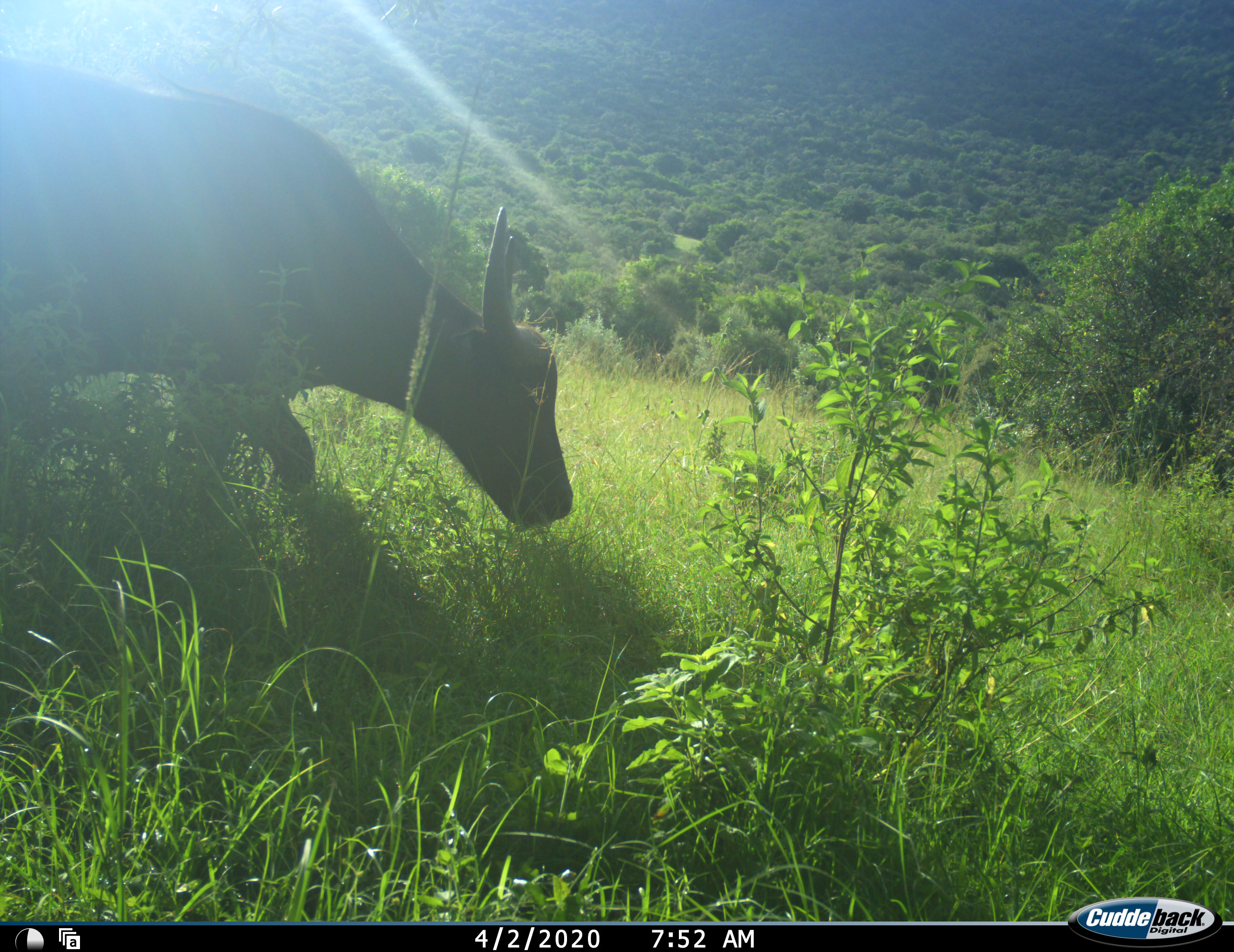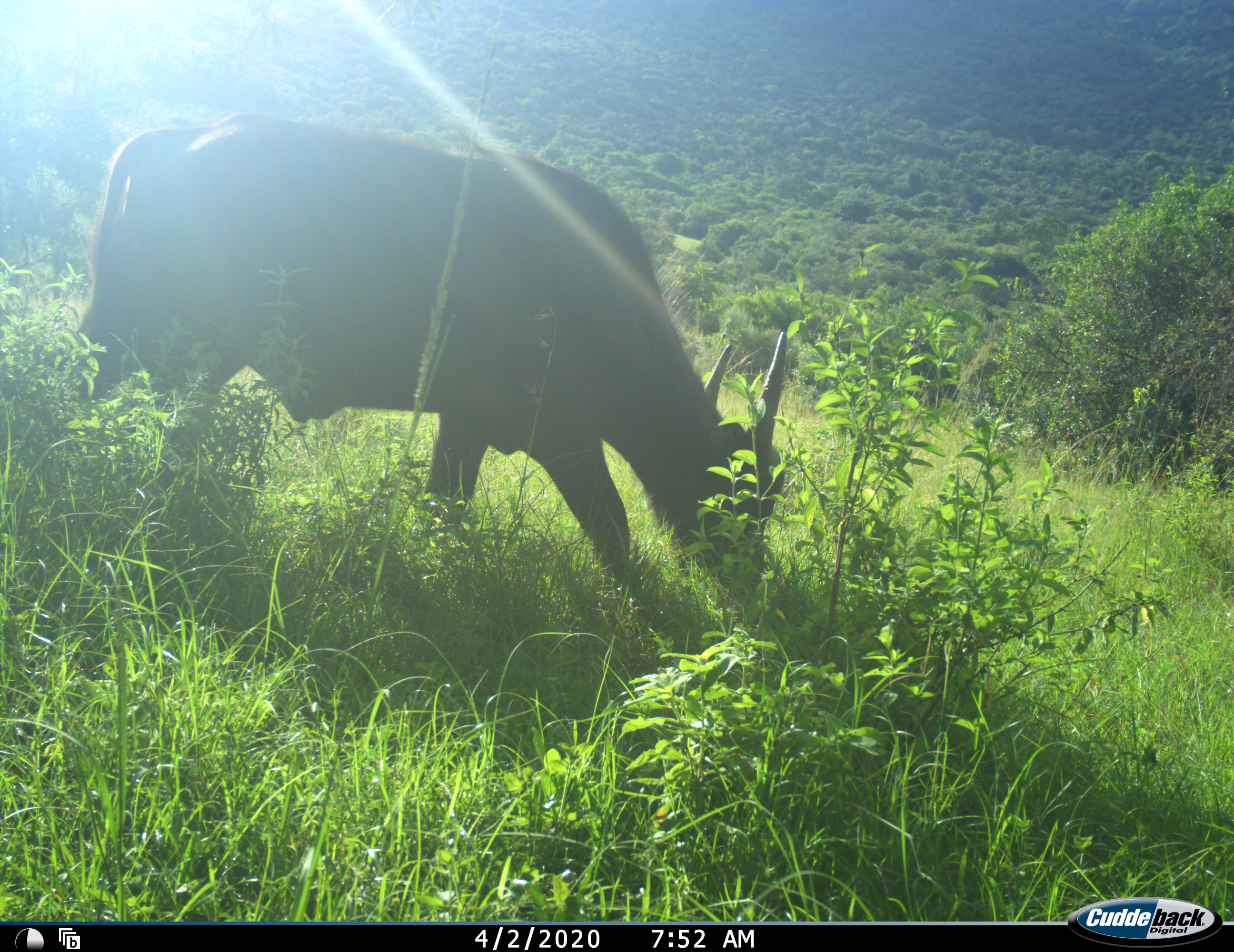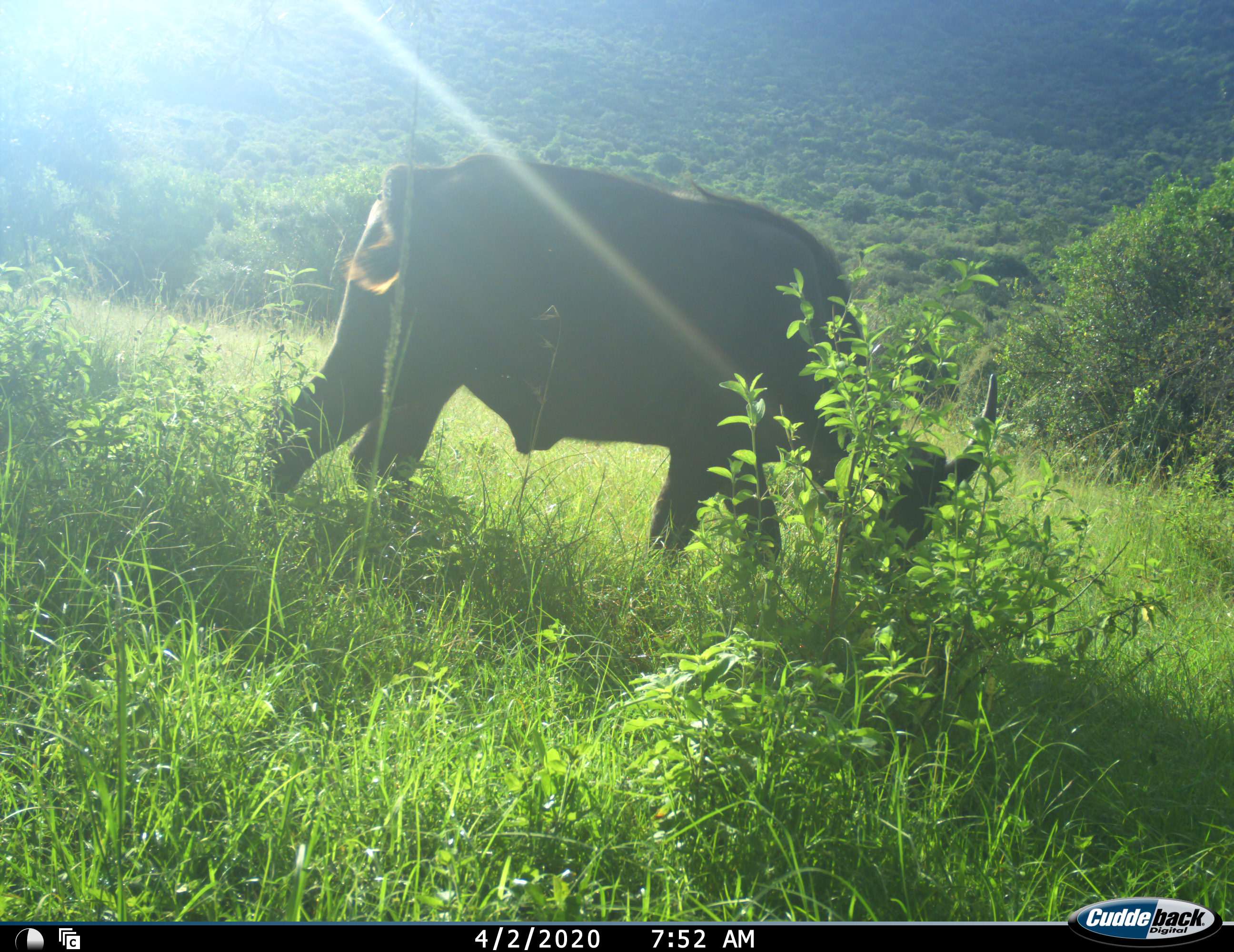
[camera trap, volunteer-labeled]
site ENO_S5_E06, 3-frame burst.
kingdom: Animalia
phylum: Chordata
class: Mammalia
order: Artiodactyla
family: Bovidae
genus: Syncerus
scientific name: Syncerus caffer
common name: african buffalo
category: buffalo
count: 1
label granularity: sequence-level